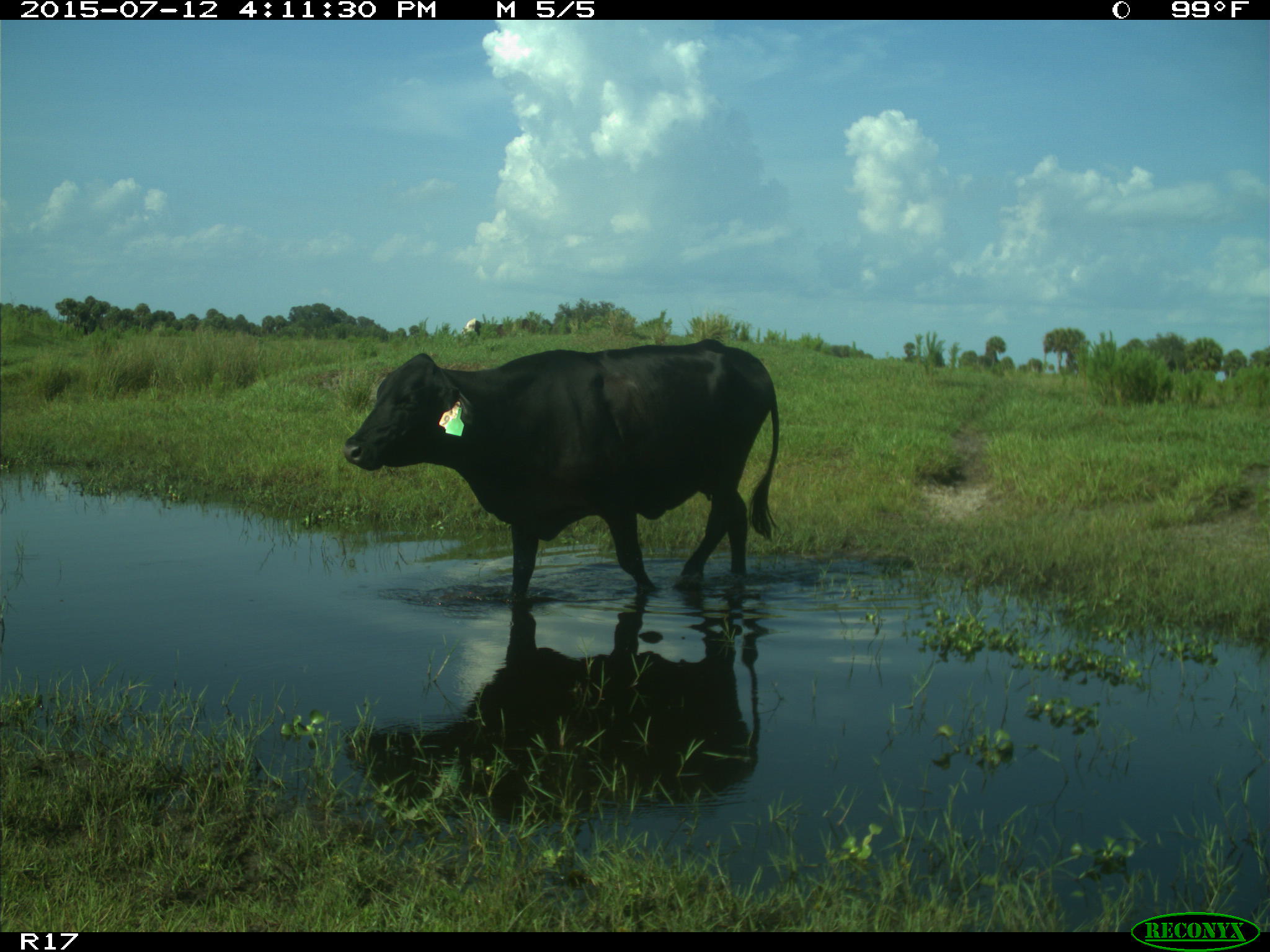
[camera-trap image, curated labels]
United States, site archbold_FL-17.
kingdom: Animalia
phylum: Chordata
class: Mammalia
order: Artiodactyla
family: Bovidae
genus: Bos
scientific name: Bos taurus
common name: domestic cow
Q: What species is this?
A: Bos taurus (domestic cow).